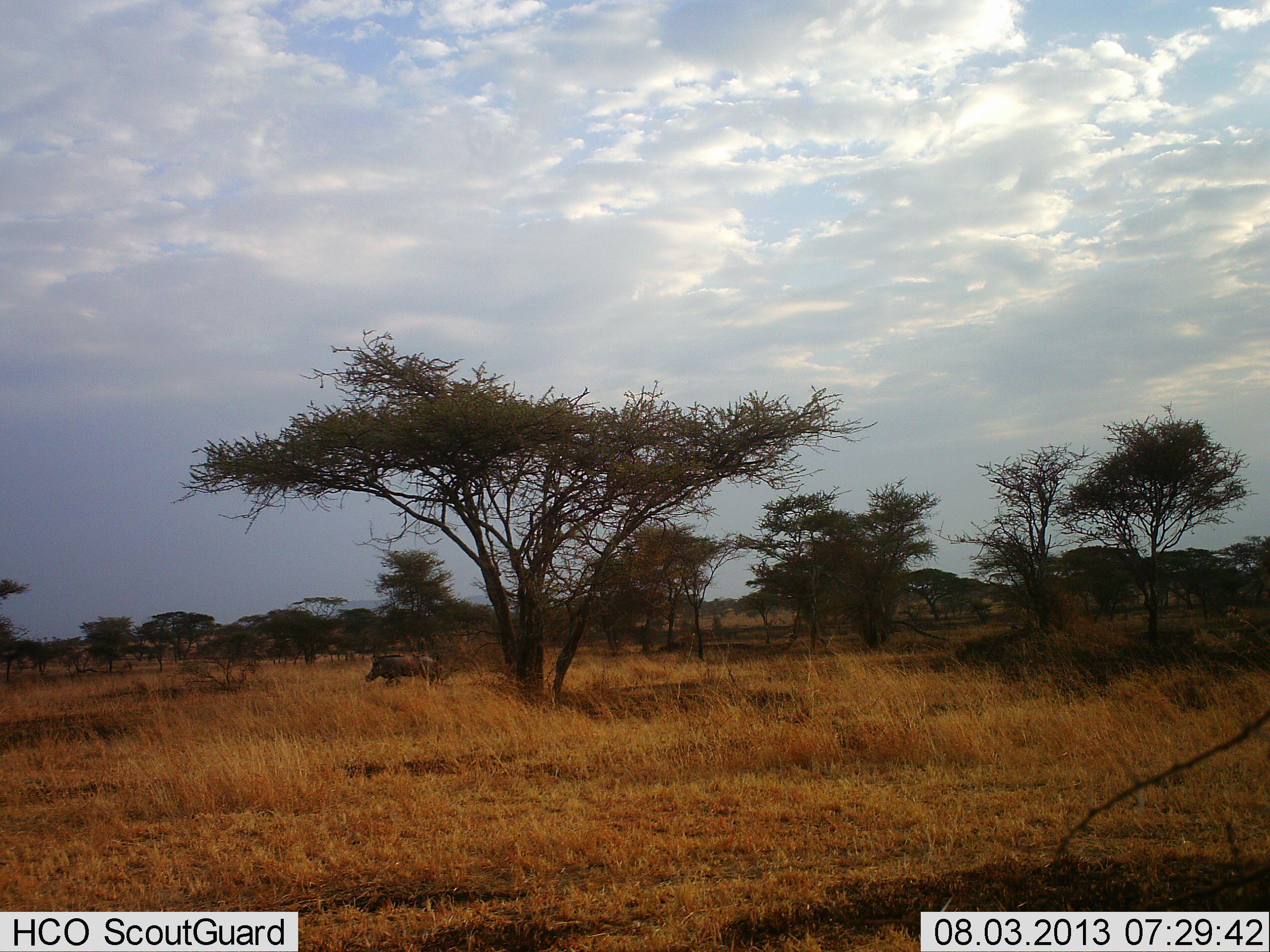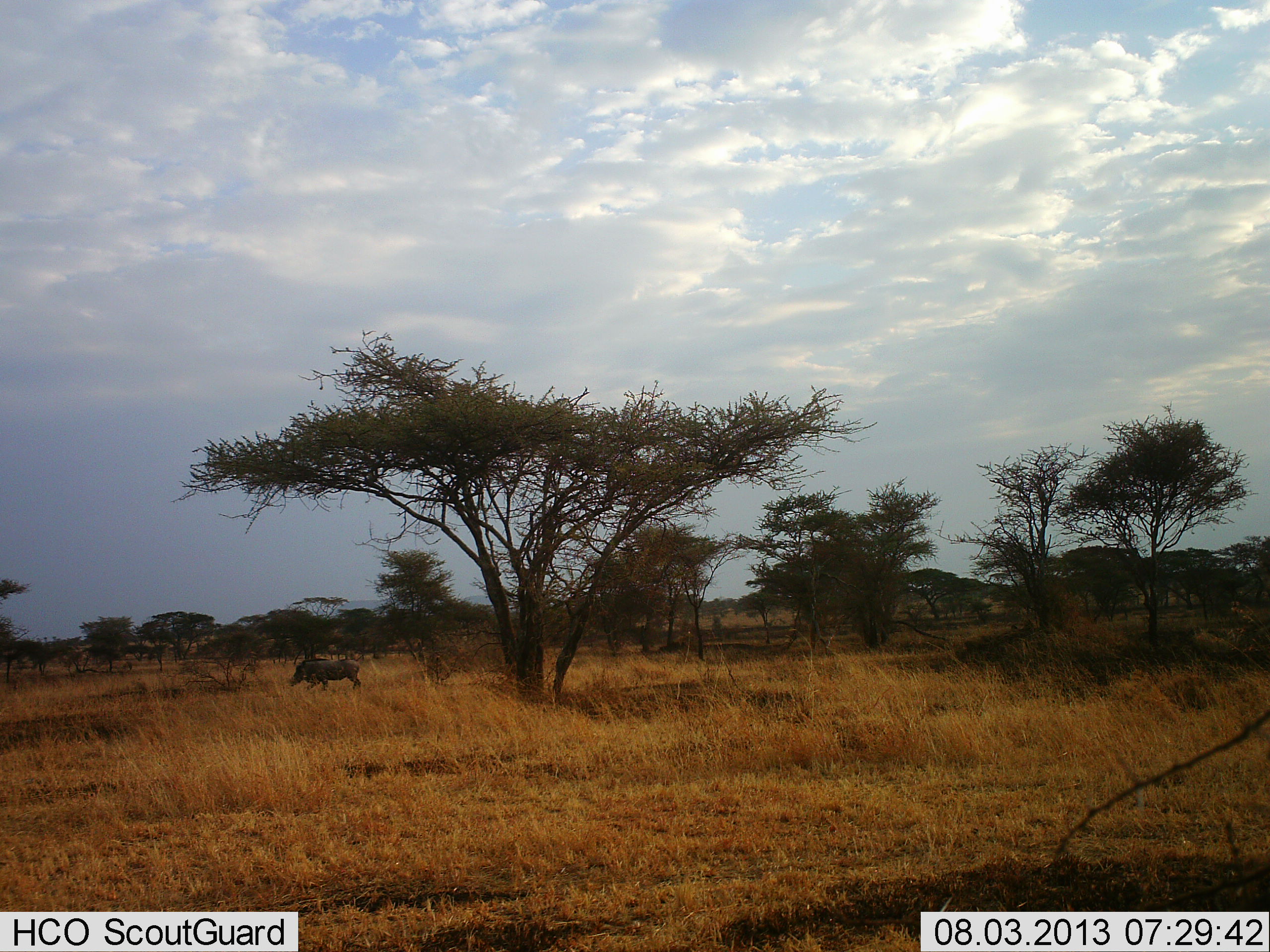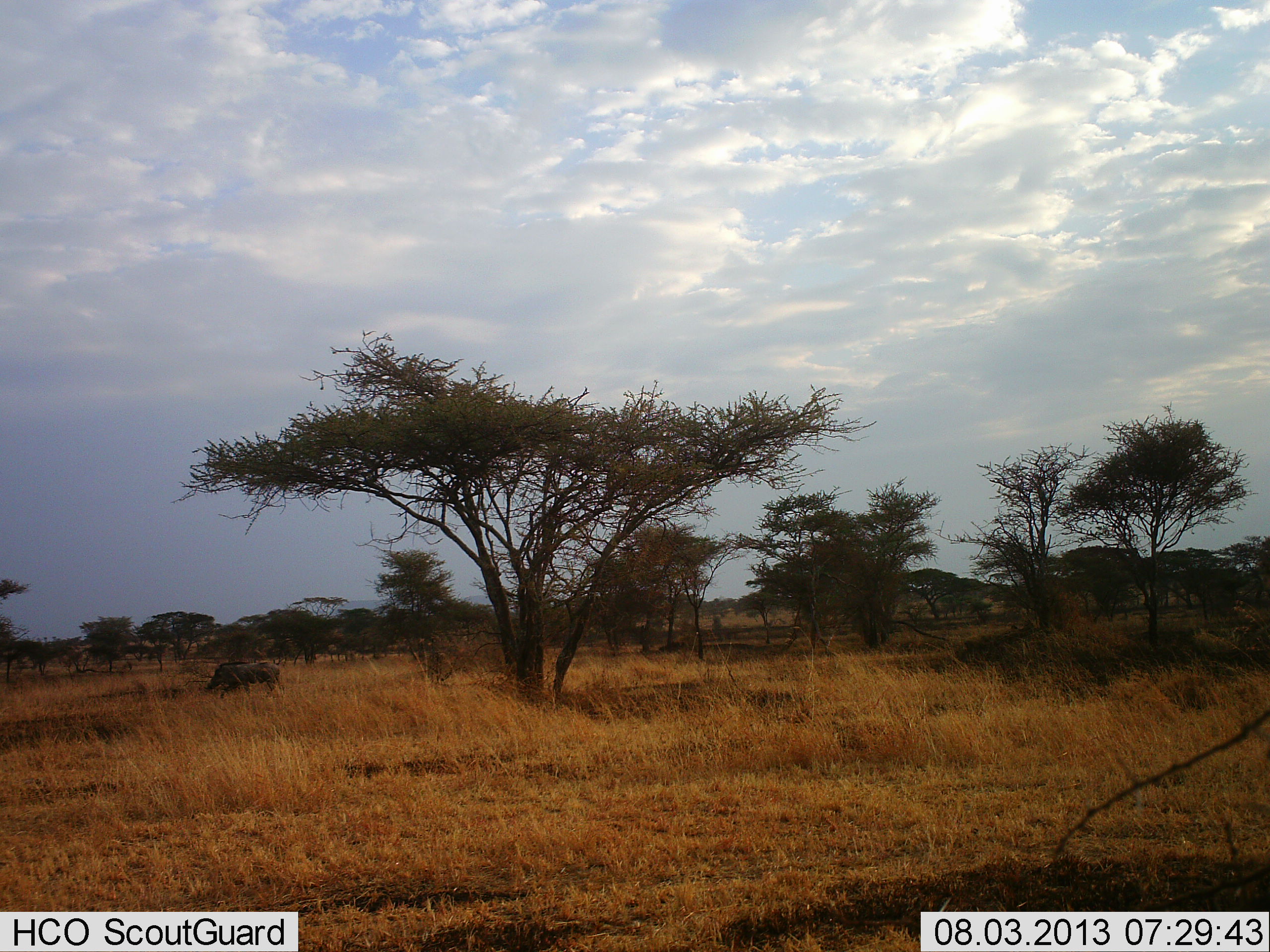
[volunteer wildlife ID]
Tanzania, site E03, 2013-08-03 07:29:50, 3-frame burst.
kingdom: Animalia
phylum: Chordata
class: Mammalia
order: Artiodactyla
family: Suidae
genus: Phacochoerus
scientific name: Phacochoerus africanus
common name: warthog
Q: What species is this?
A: Warthog (Phacochoerus africanus).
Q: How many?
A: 1.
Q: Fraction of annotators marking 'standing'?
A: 6%.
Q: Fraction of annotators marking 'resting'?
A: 0%.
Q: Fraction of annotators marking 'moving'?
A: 94%.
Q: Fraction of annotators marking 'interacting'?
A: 0%.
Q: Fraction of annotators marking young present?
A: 0%.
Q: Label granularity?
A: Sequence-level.